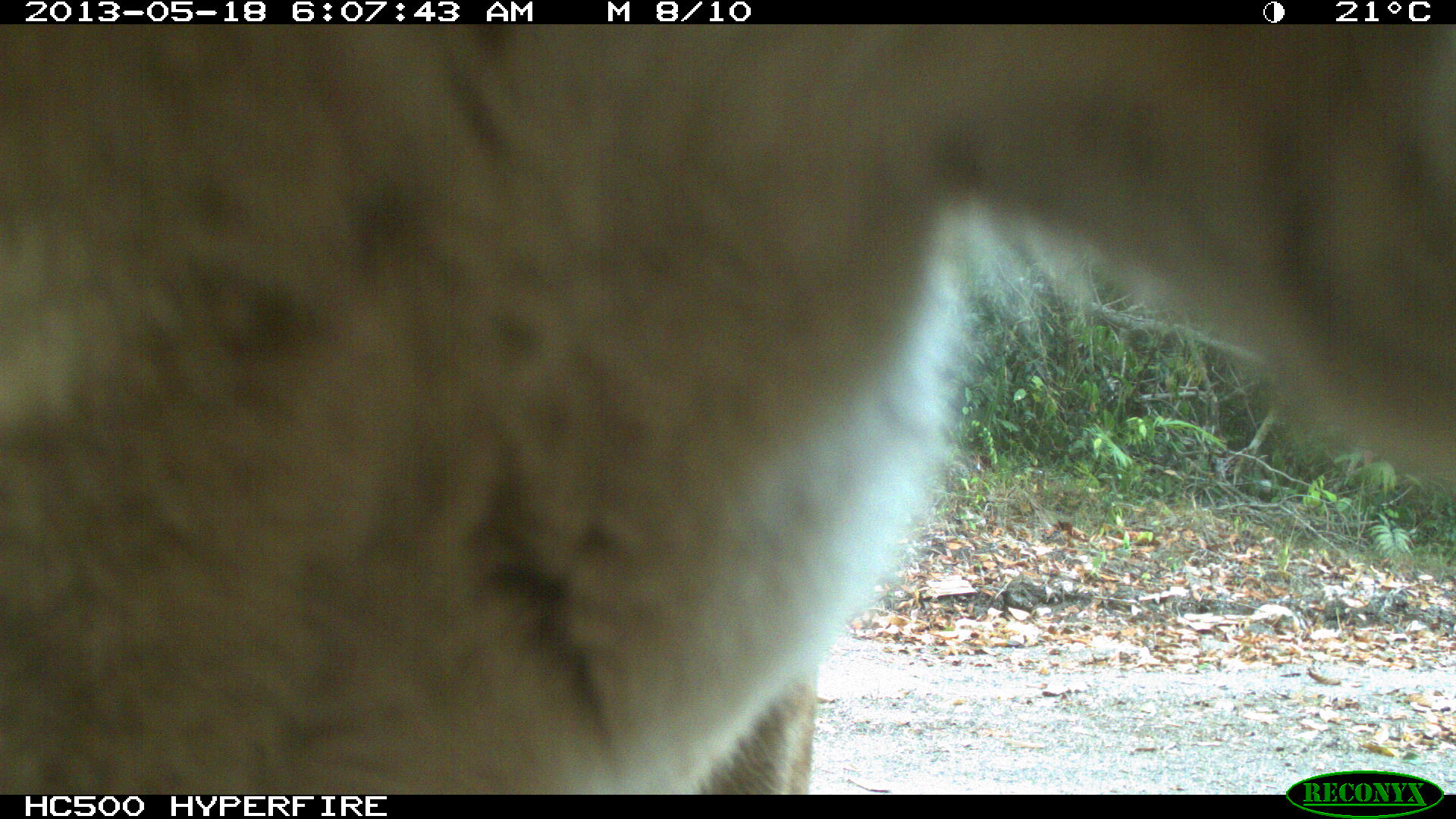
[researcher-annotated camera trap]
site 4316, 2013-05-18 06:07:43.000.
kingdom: Animalia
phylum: Chordata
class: Mammalia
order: Carnivora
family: Felidae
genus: Puma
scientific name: Puma concolor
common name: mountain lion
Puma concolor (mountain lion), count 1, sex male.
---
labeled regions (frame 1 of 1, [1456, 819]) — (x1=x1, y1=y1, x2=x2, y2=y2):
puma concolor: (x1=2, y1=25, x2=1456, y2=792)